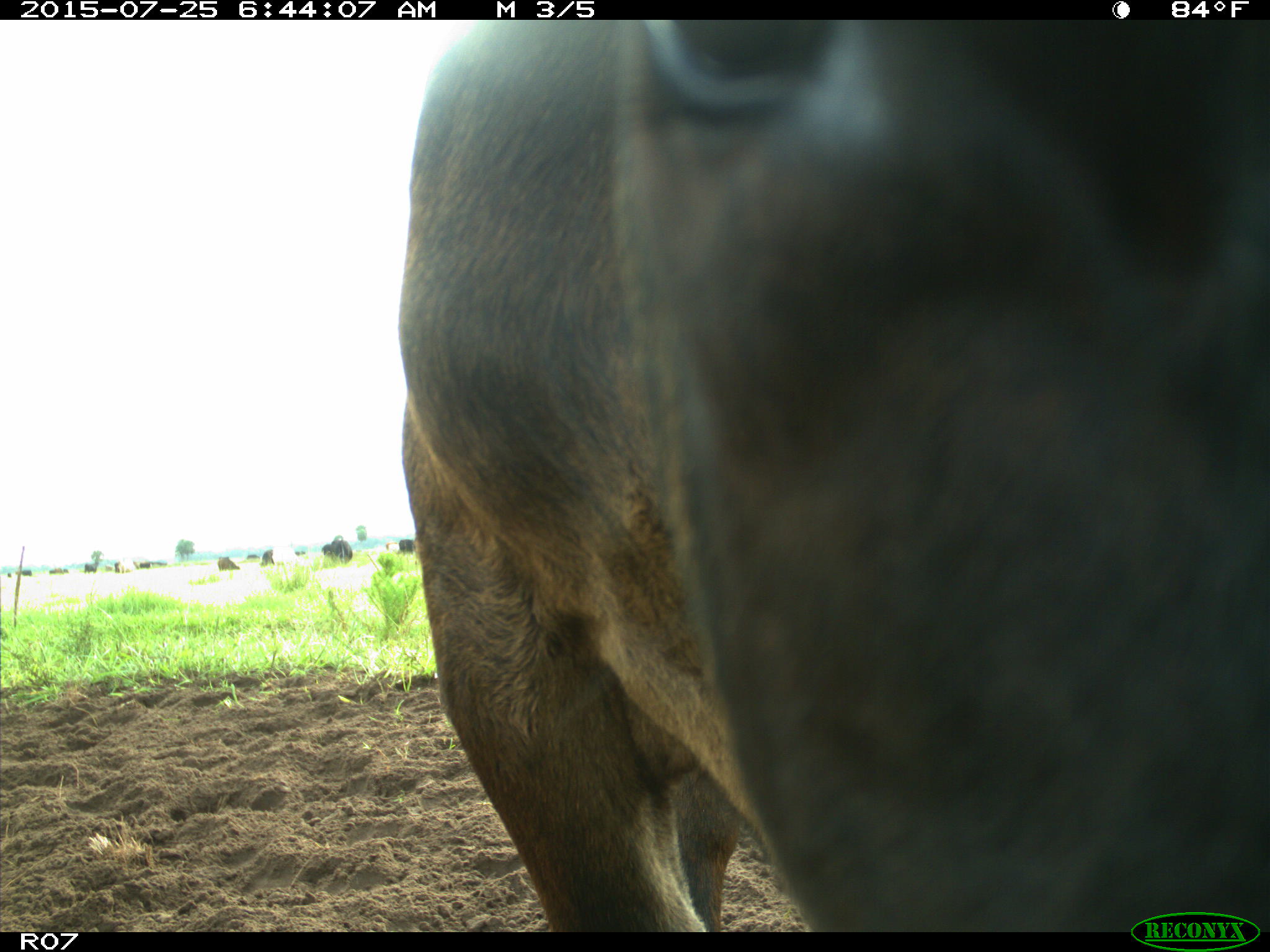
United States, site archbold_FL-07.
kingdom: Animalia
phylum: Chordata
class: Mammalia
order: Artiodactyla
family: Bovidae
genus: Bos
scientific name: Bos taurus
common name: domestic cow